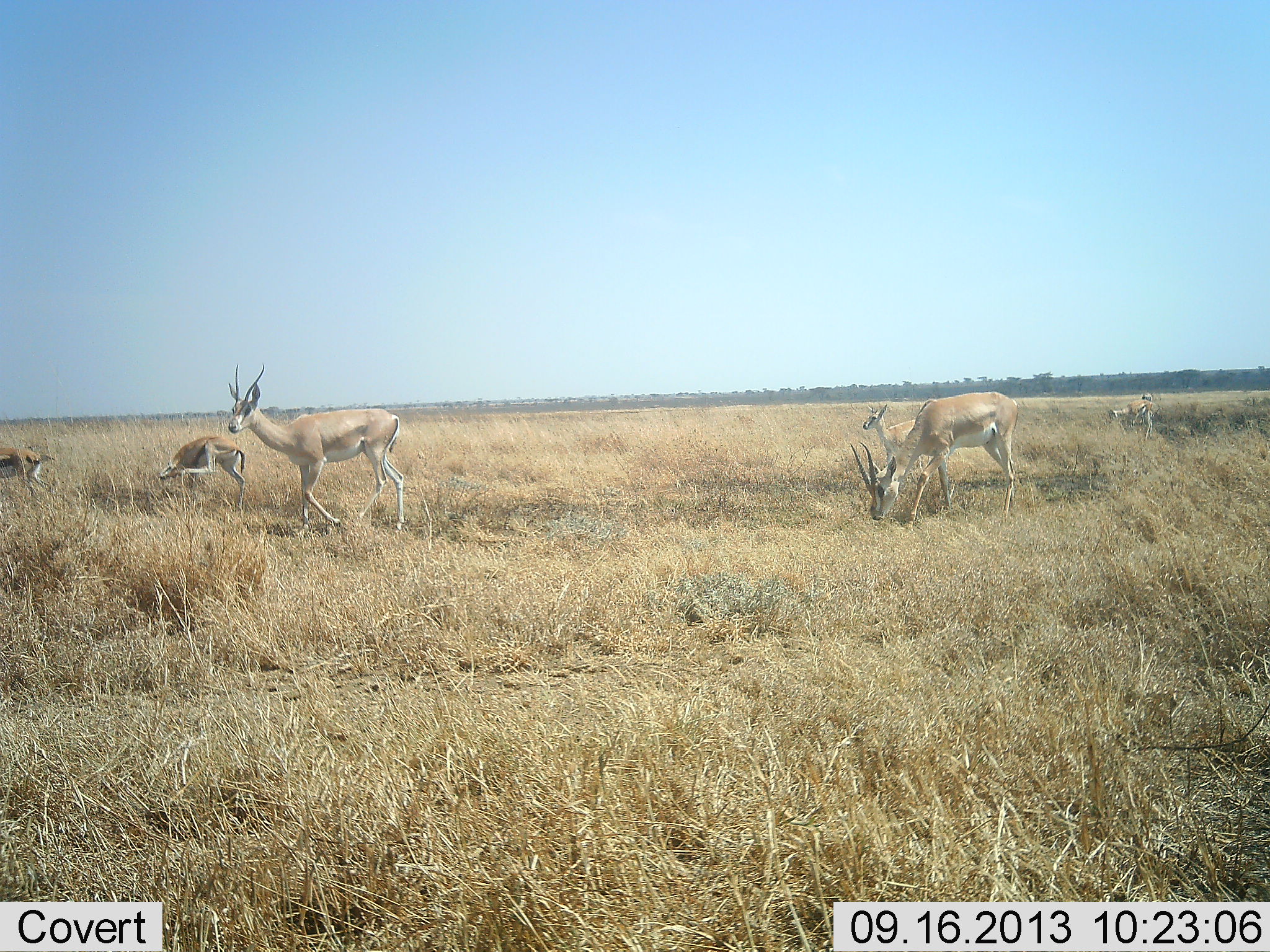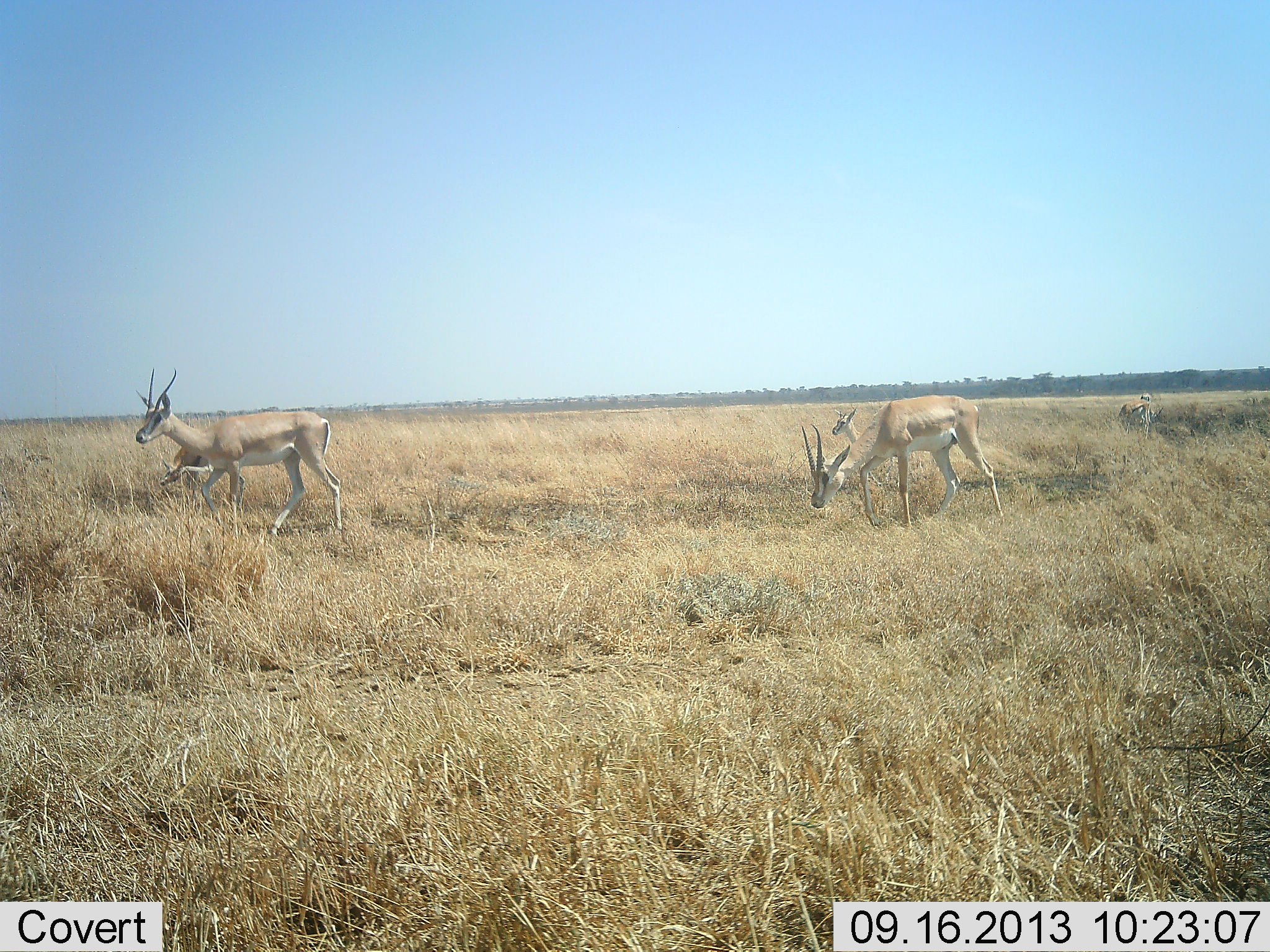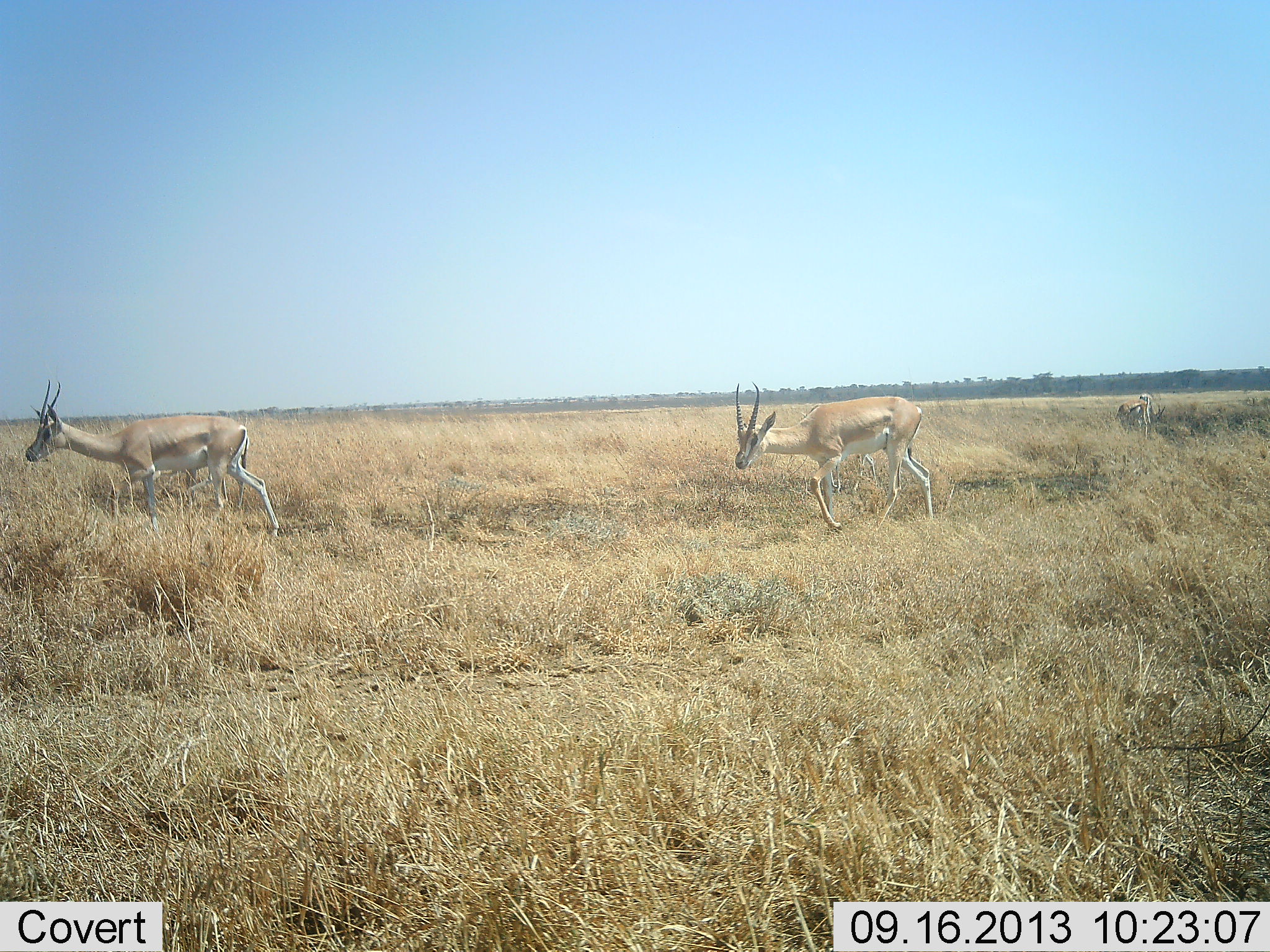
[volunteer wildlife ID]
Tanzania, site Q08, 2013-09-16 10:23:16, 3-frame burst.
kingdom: Animalia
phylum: Chordata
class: Mammalia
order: Artiodactyla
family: Bovidae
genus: Nanger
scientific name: Nanger granti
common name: grant's gazelle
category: gazellegrants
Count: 6.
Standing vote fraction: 33%.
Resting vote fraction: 0%.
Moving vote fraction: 92%.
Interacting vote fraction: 0%.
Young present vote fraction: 25%.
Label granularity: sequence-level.